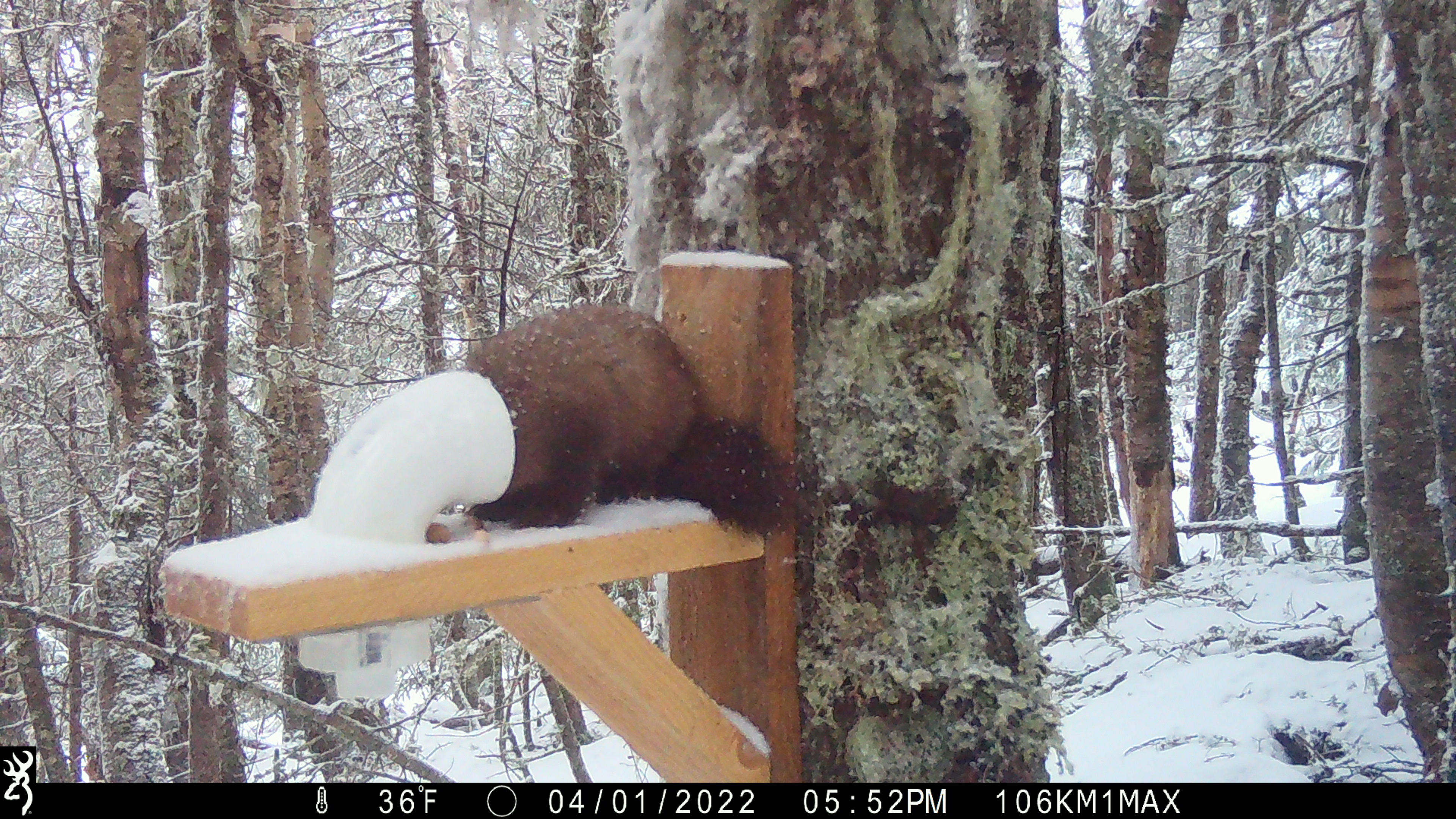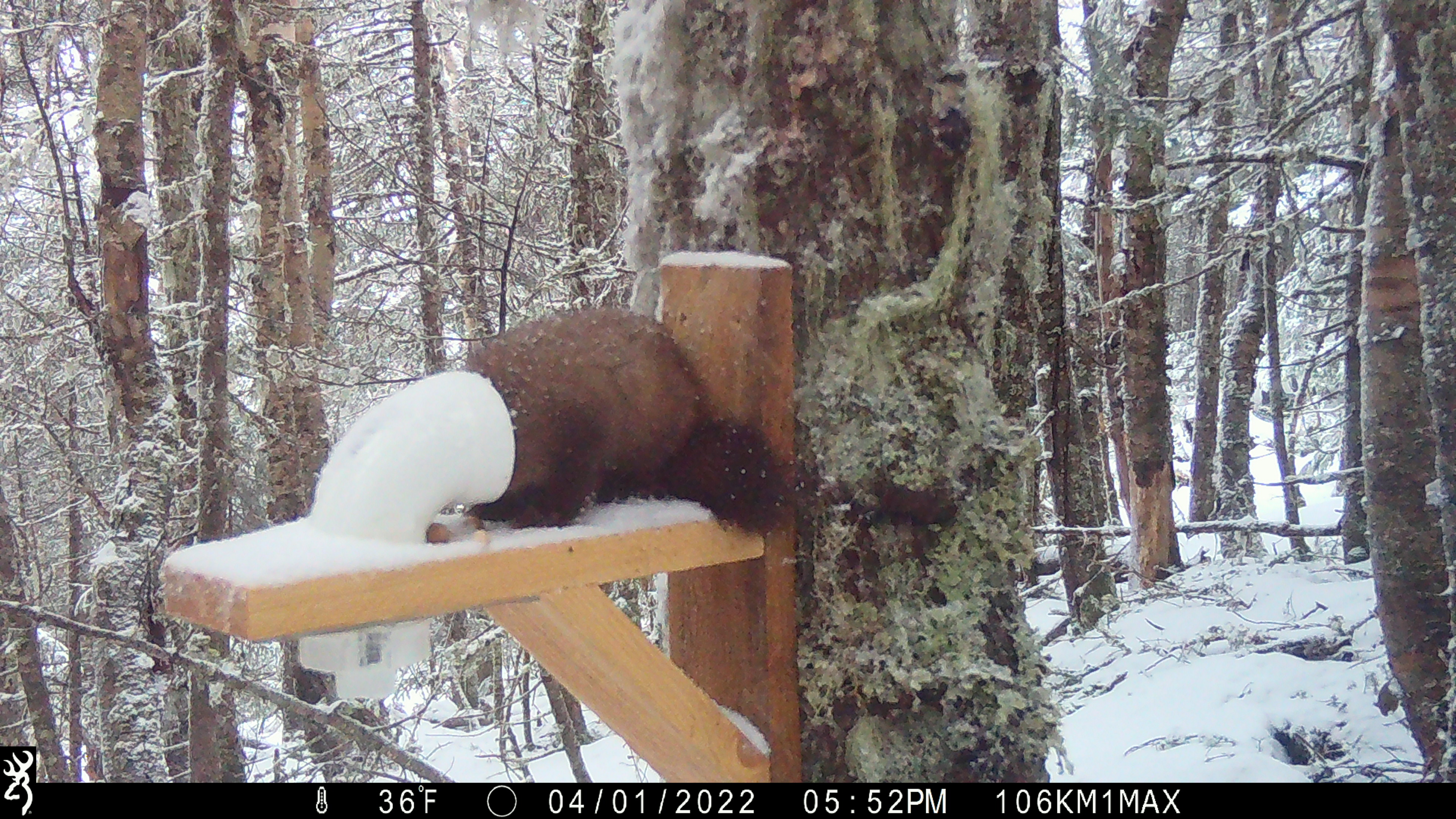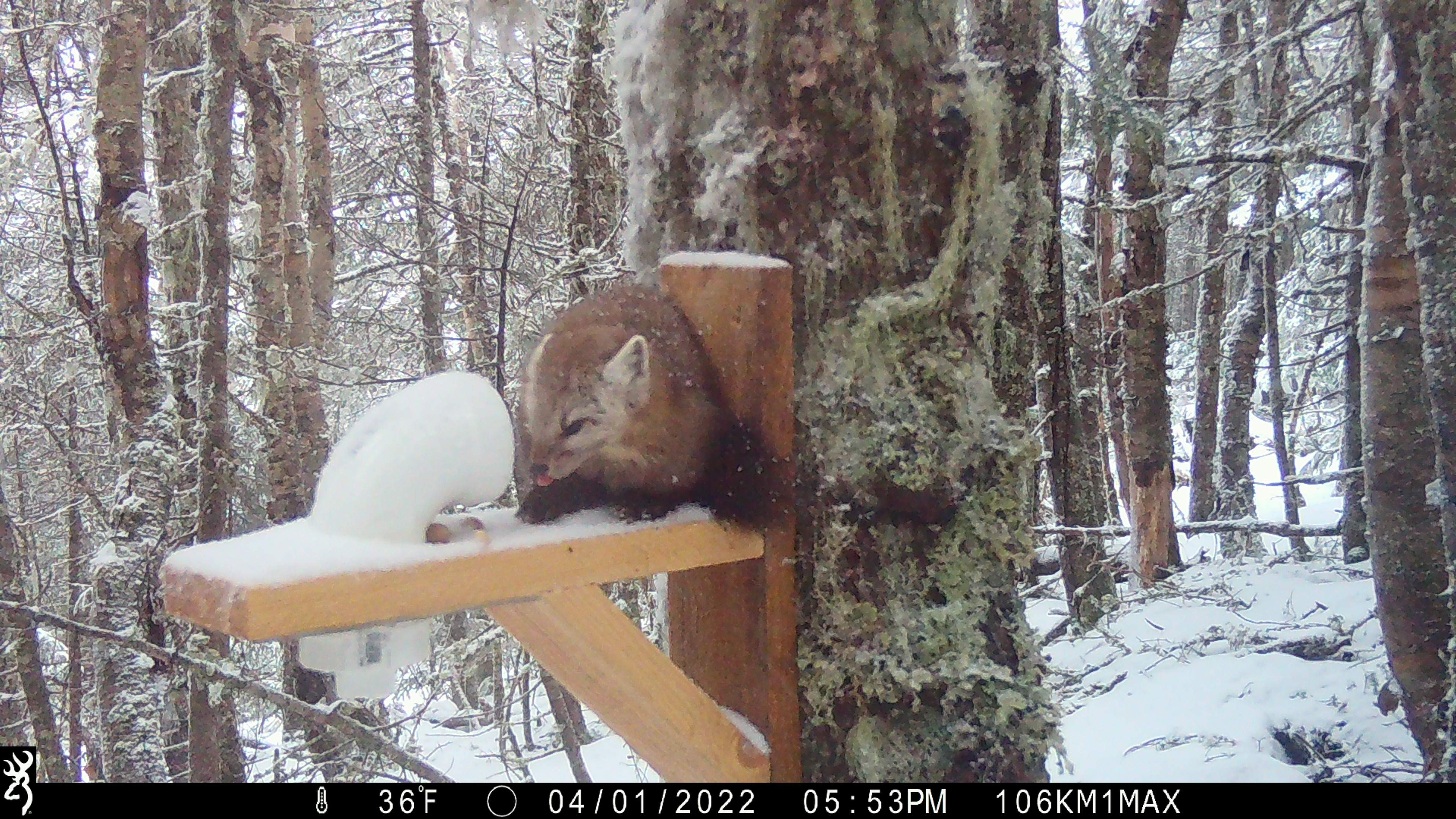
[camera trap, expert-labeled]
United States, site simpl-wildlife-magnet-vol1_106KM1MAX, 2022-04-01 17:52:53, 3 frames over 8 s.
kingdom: Animalia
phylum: Chordata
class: Mammalia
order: Carnivora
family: Mustelidae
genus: Martes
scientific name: Martes americana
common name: american marten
American marten (Martes americana).